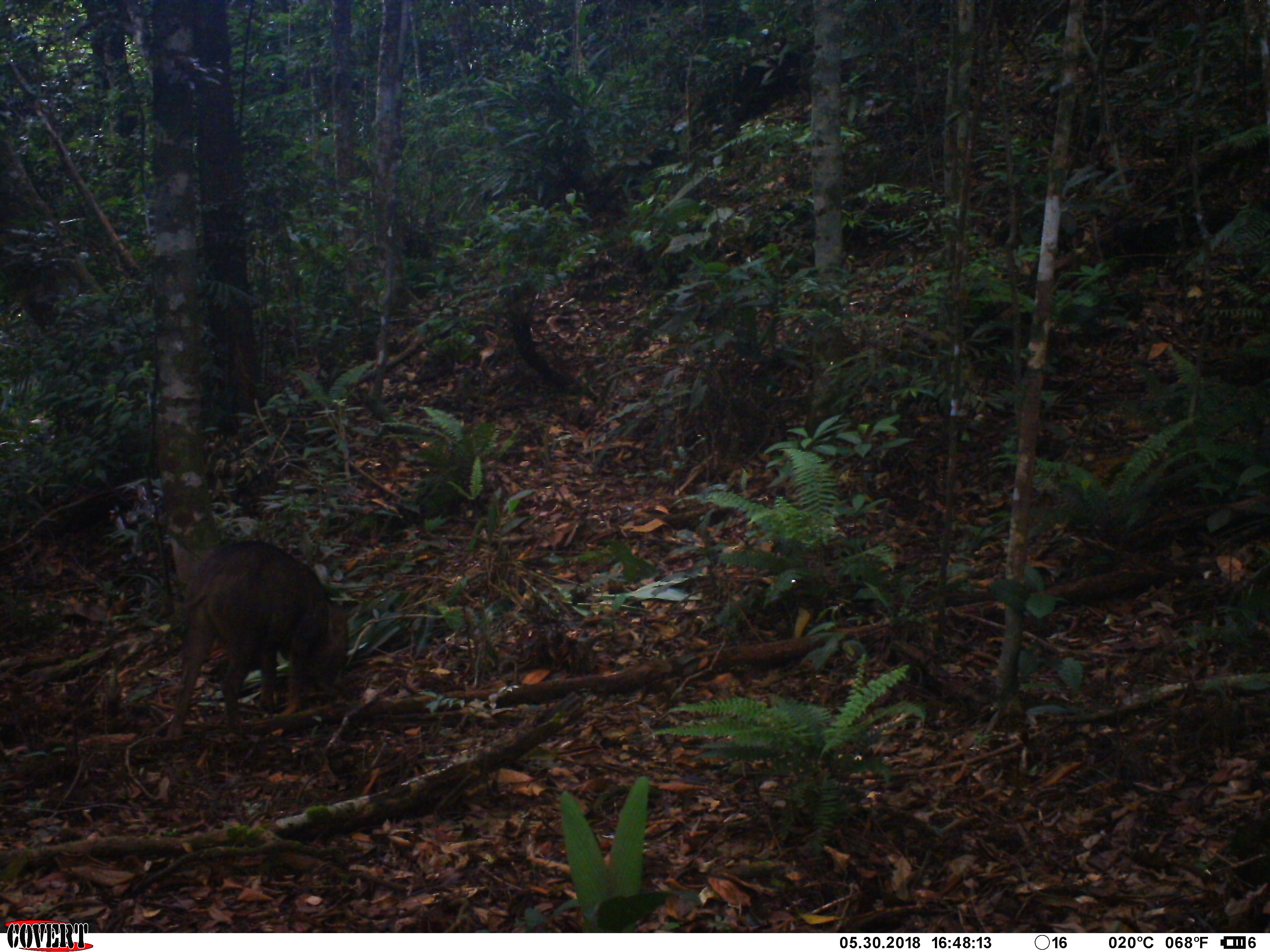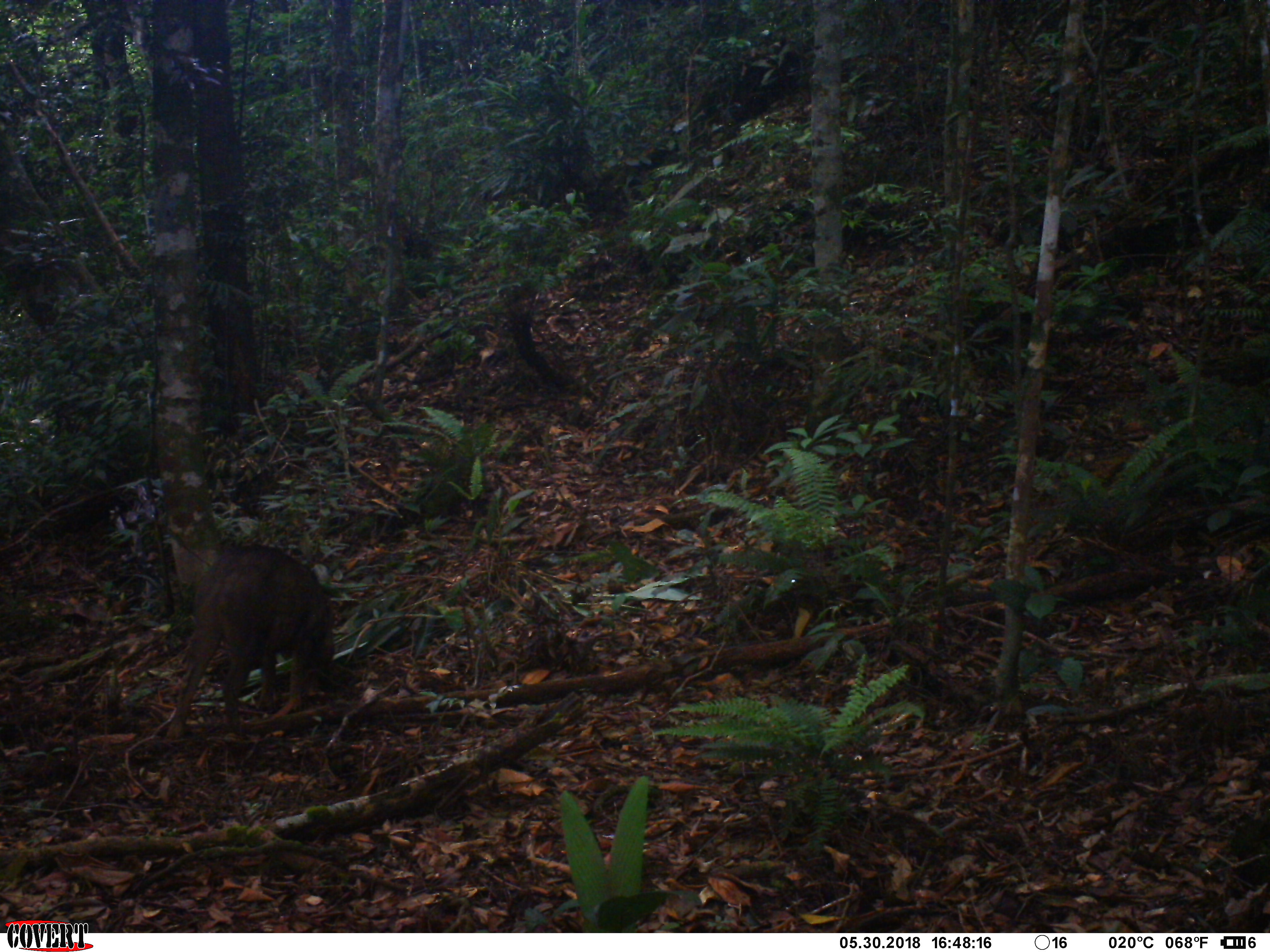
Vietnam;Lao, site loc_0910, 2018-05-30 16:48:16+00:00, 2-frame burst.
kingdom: Animalia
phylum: Chordata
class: Mammalia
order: Artiodactyla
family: Suidae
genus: Sus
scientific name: Sus scrofa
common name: eurasian wild pig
Eurasian wild pig (Sus scrofa). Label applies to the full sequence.